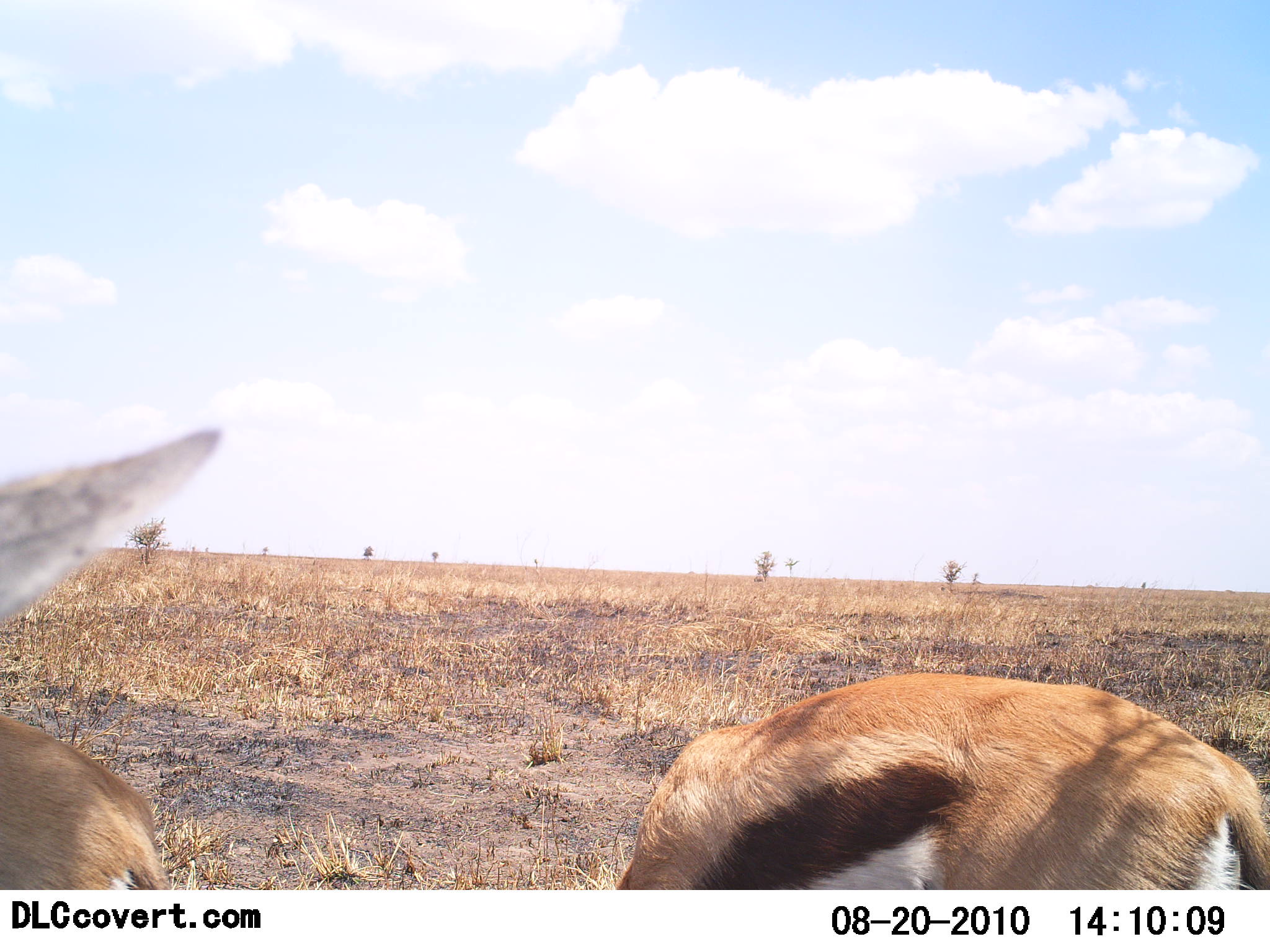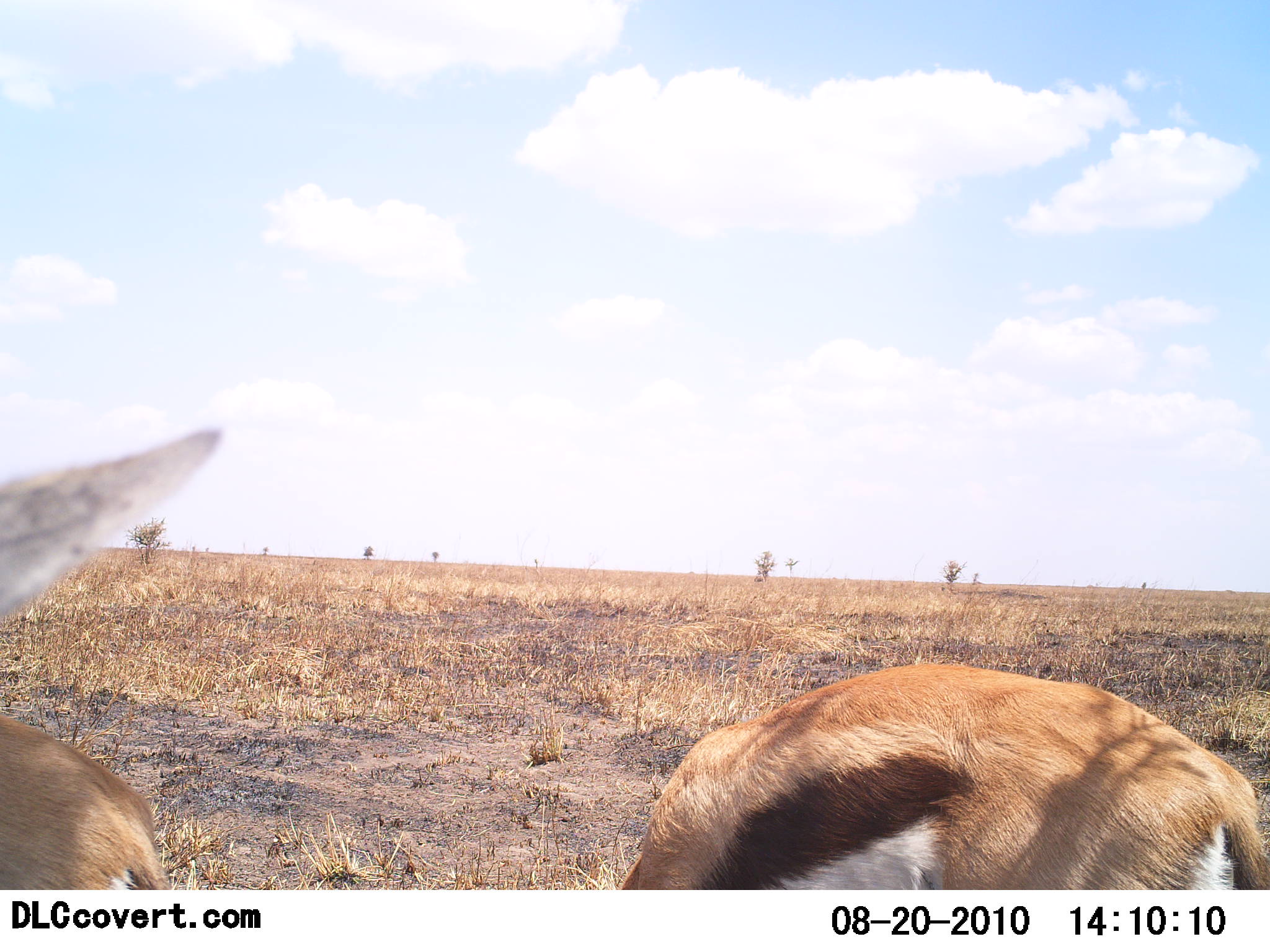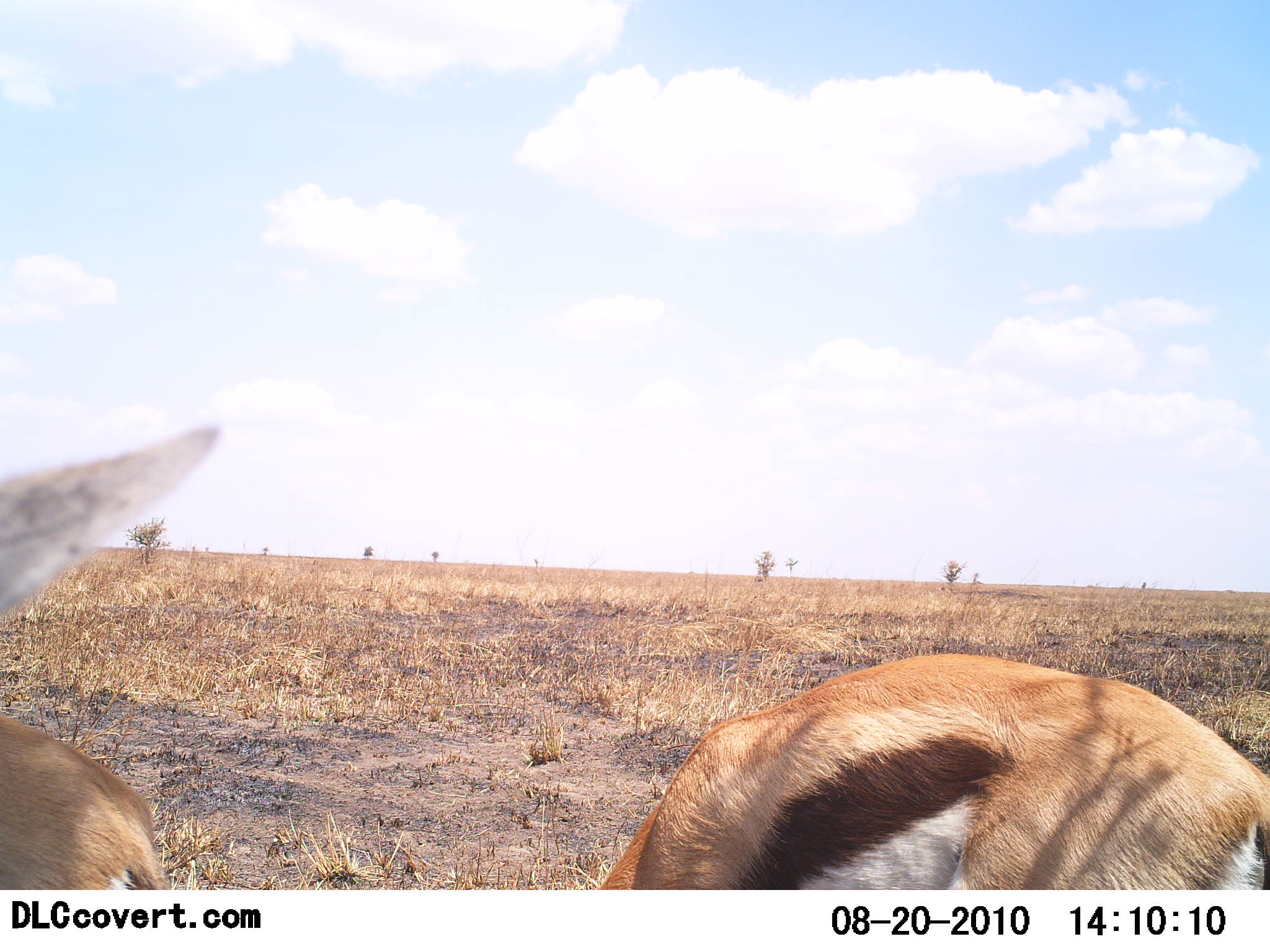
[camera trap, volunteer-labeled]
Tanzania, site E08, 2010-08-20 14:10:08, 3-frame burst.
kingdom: Animalia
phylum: Chordata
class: Mammalia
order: Artiodactyla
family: Bovidae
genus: Eudorcas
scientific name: Eudorcas thomsonii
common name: thomson's gazelle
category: gazellethomsons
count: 2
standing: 67%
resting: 0%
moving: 0%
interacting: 0%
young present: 0%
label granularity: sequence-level